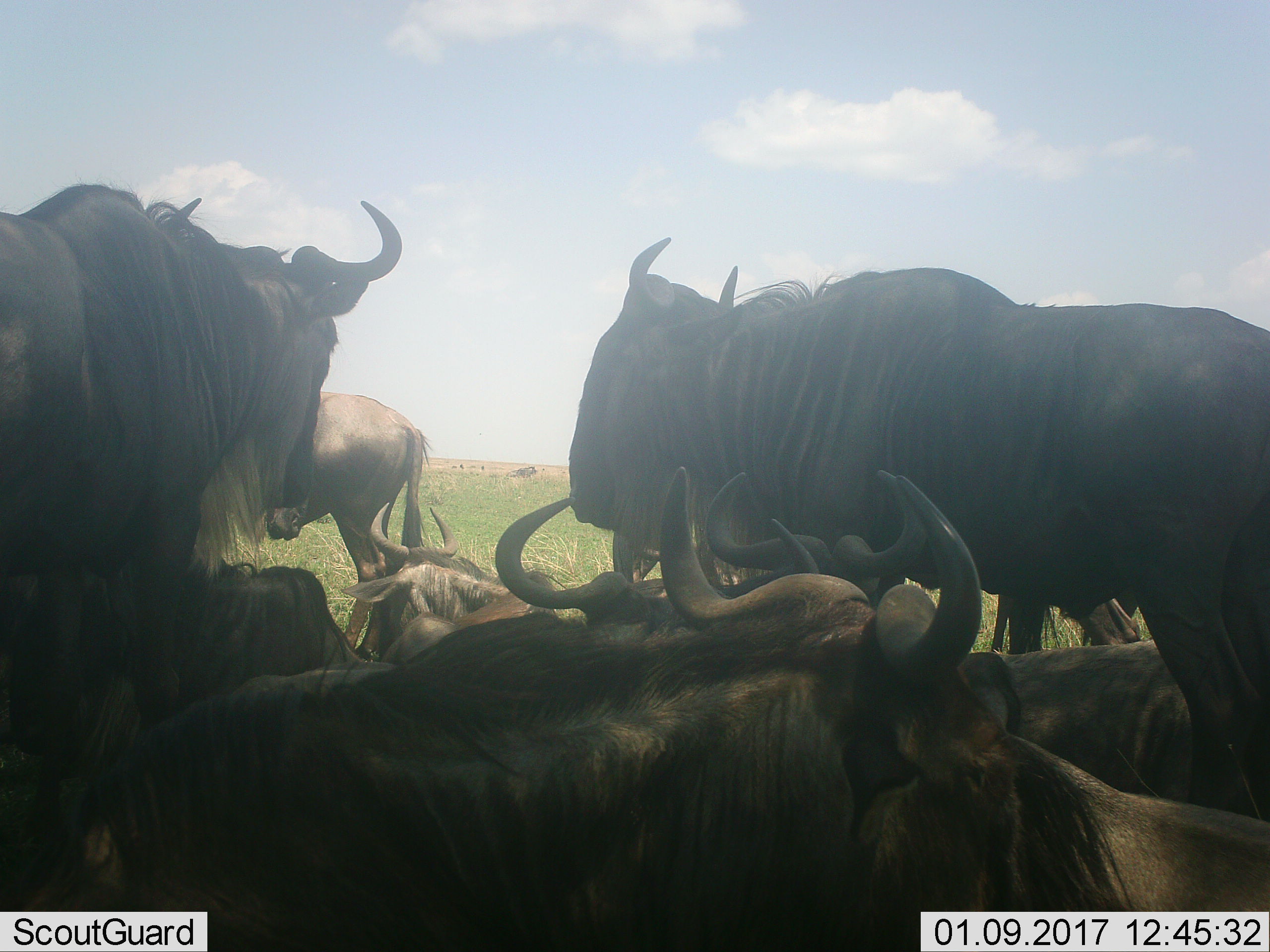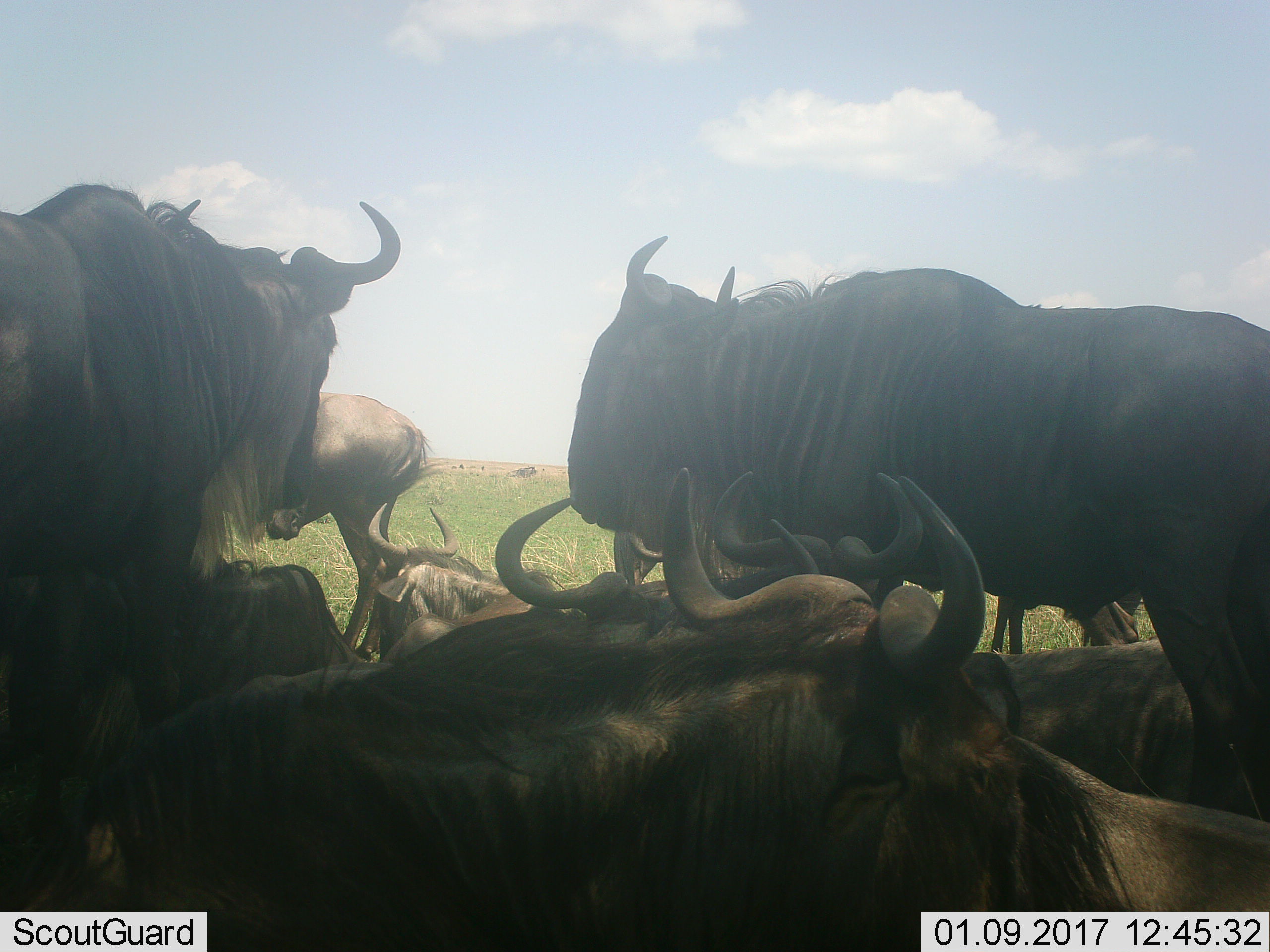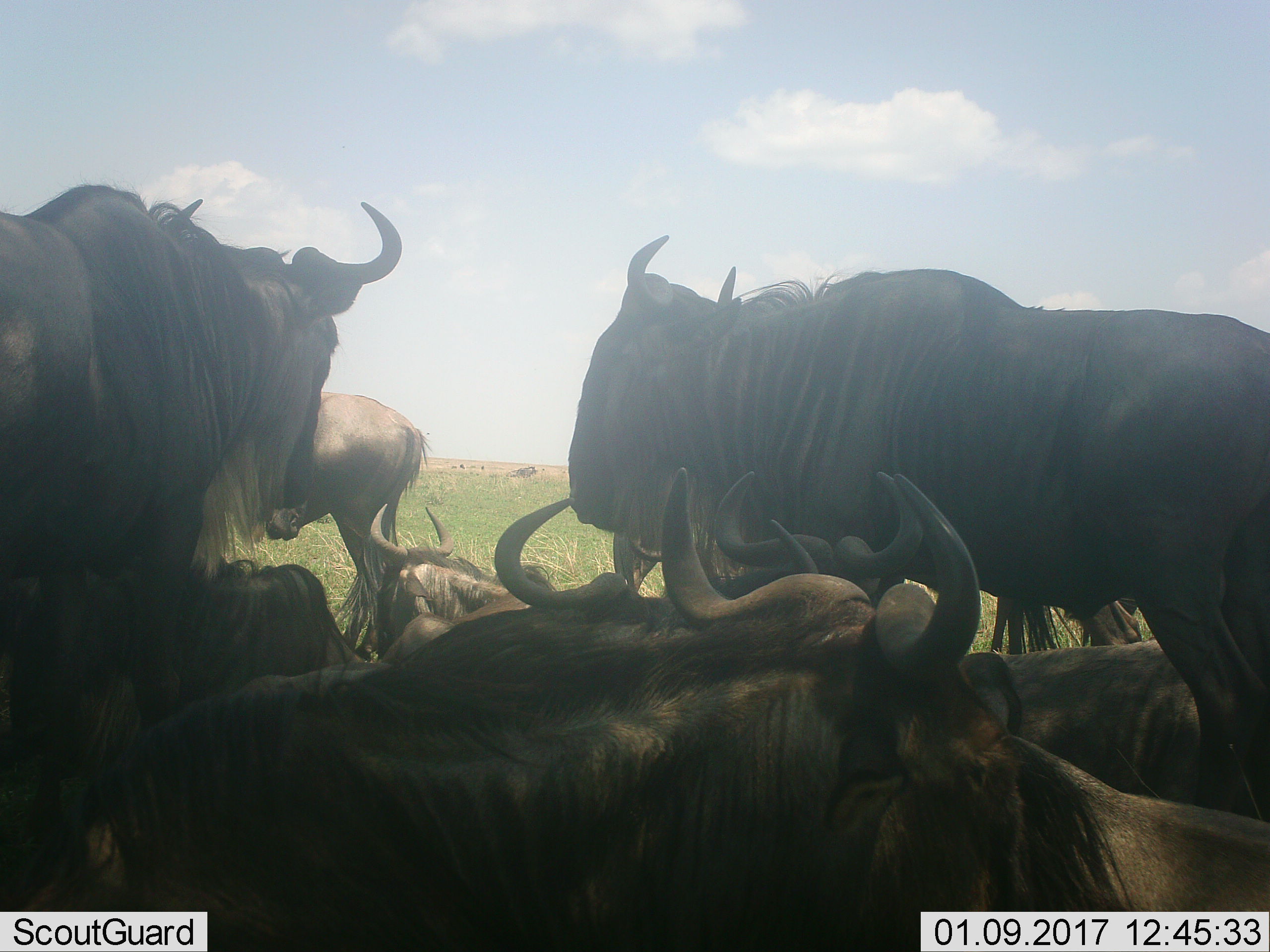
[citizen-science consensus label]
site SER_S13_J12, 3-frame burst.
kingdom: Animalia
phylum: Chordata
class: Mammalia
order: Artiodactyla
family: Bovidae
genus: Connochaetes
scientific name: Connochaetes taurinus taurinus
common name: blue wildebeest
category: wildebeestblue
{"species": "wildebeestblue (blue wildebeest) (Connochaetes taurinus taurinus)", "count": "8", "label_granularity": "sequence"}